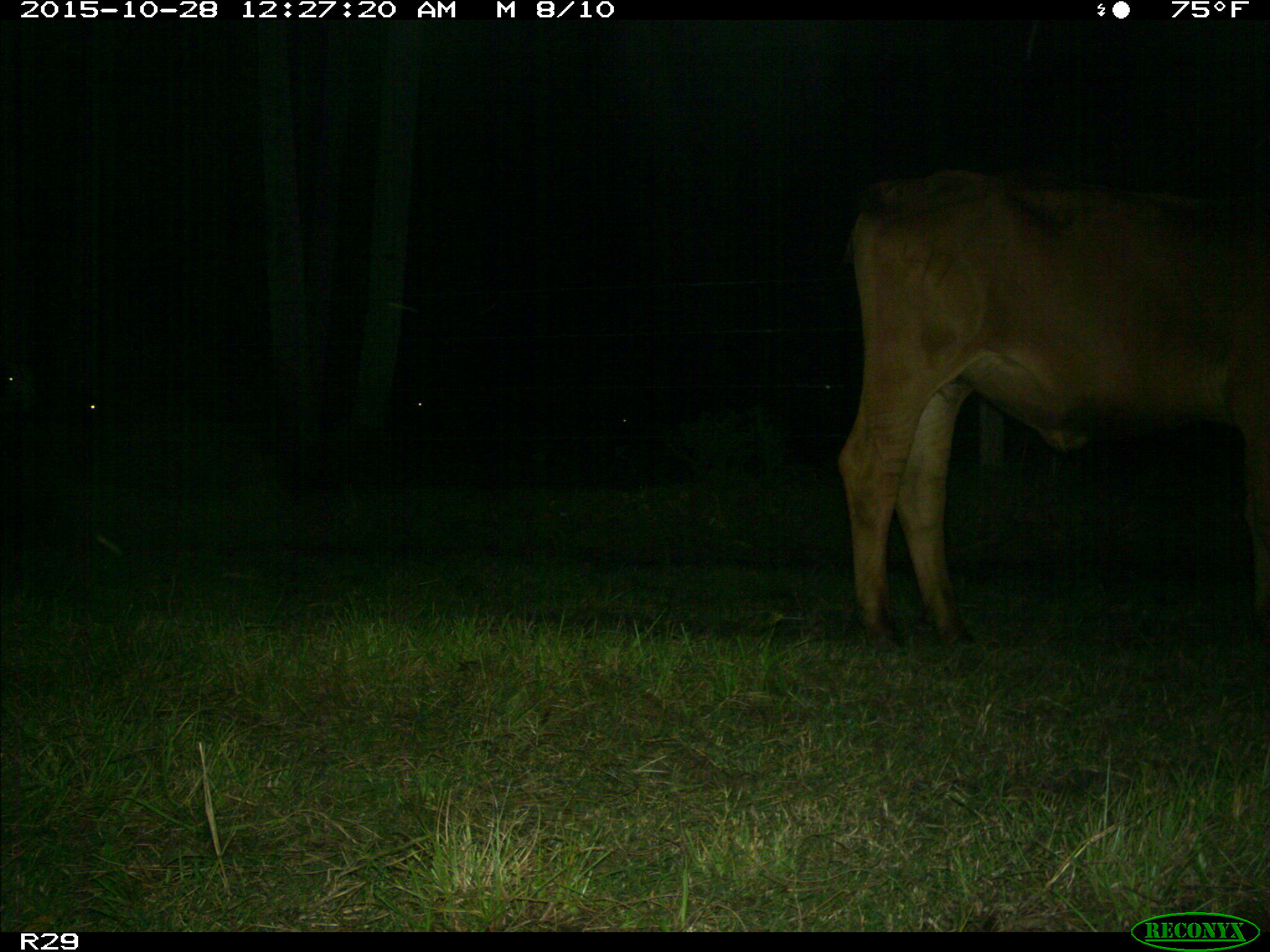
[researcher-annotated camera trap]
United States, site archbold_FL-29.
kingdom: Animalia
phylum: Chordata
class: Mammalia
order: Artiodactyla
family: Bovidae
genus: Bos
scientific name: Bos taurus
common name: domestic cow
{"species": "Bos taurus (domestic cow)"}